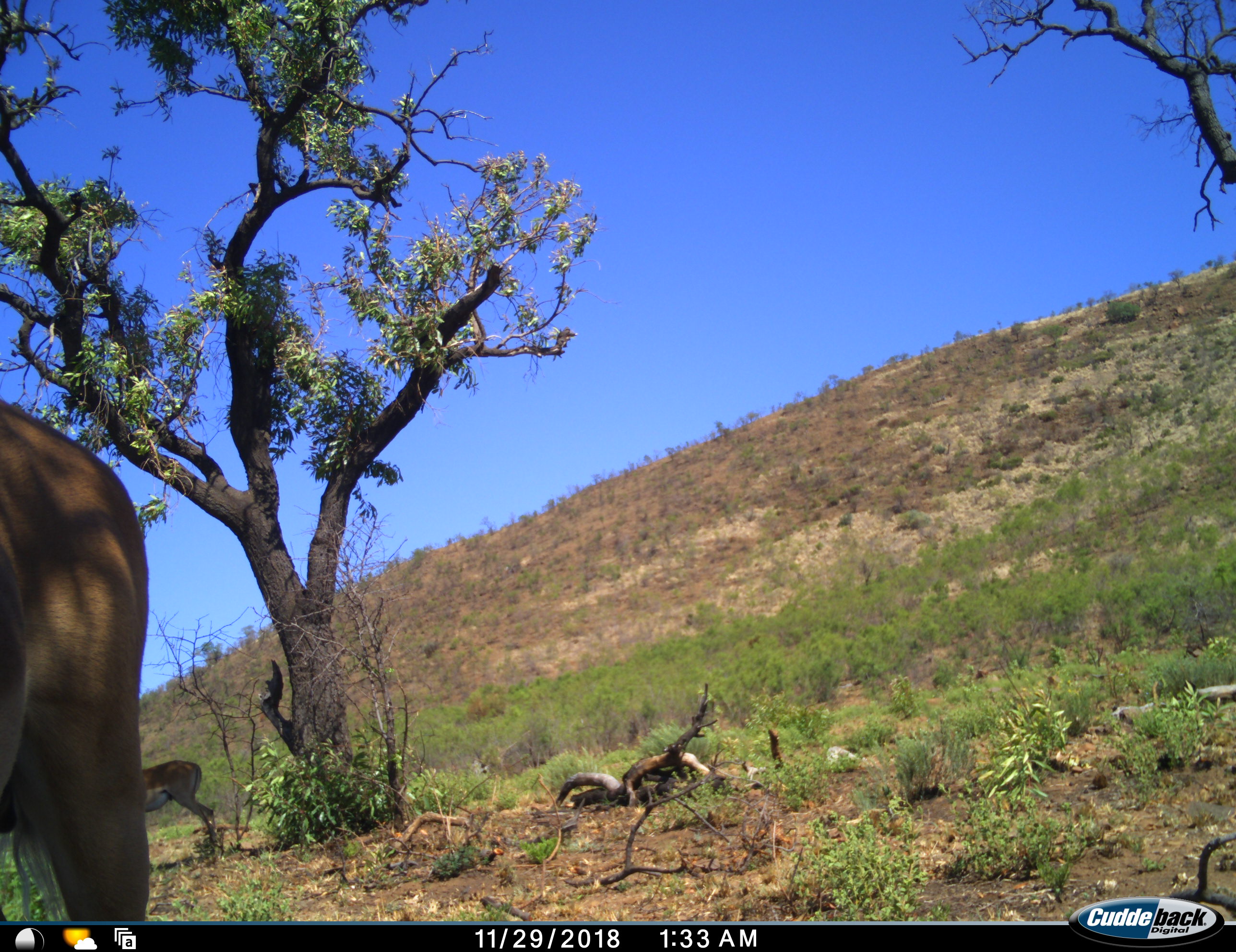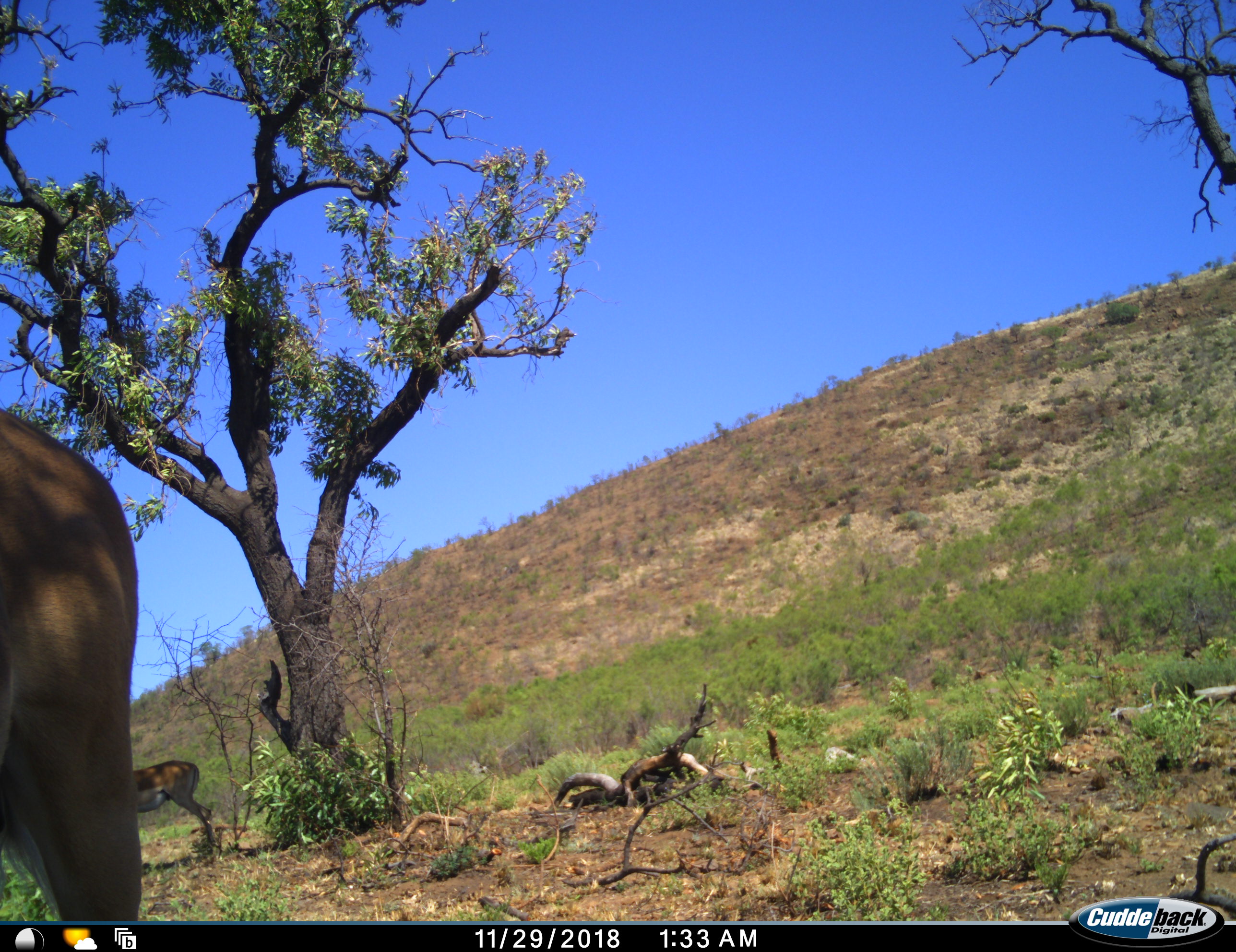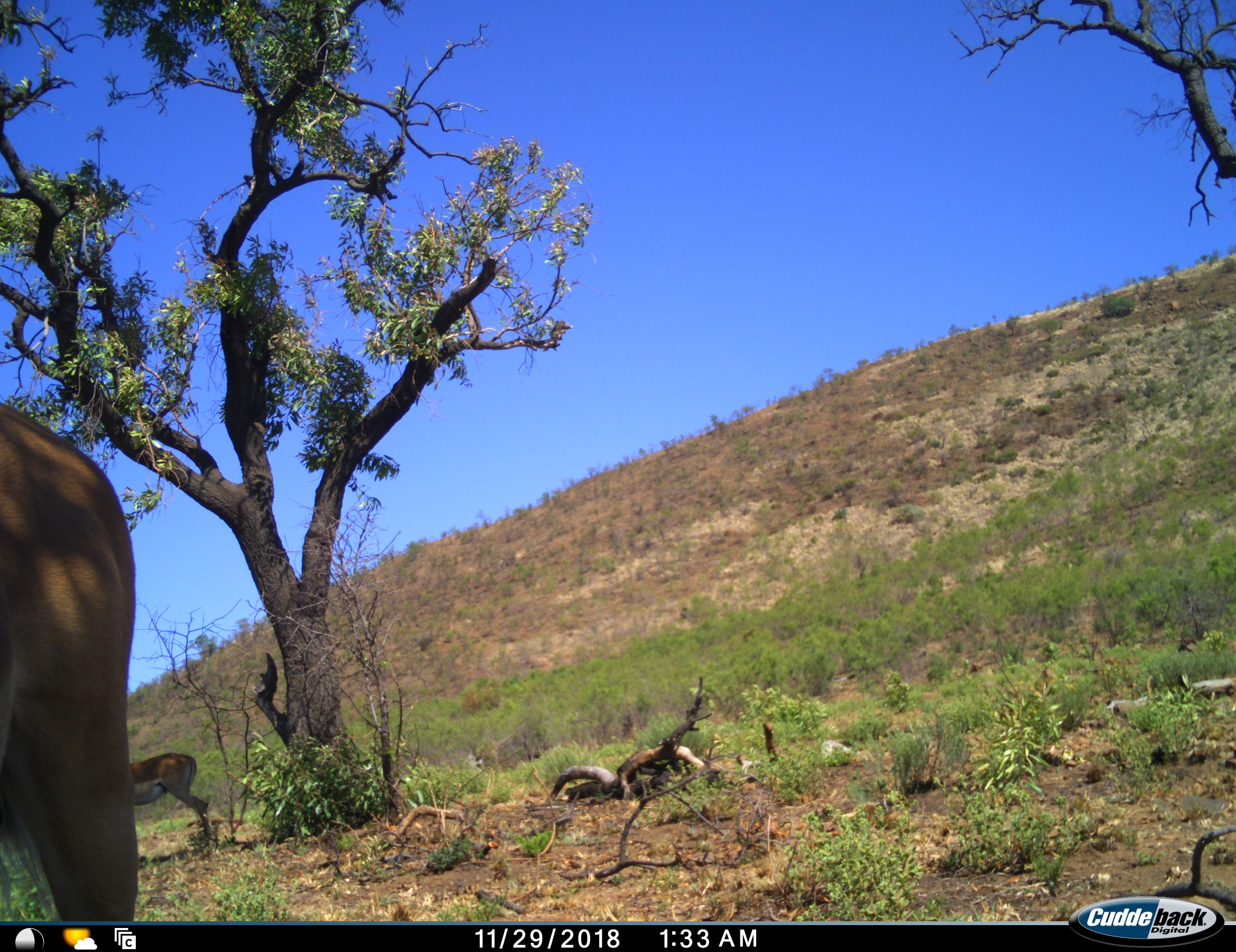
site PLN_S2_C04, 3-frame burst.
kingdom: Animalia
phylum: Chordata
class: Mammalia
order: Artiodactyla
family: Bovidae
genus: Aepyceros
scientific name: Aepyceros melampus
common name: impala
Impala (Aepyceros melampus), count 2. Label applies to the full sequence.